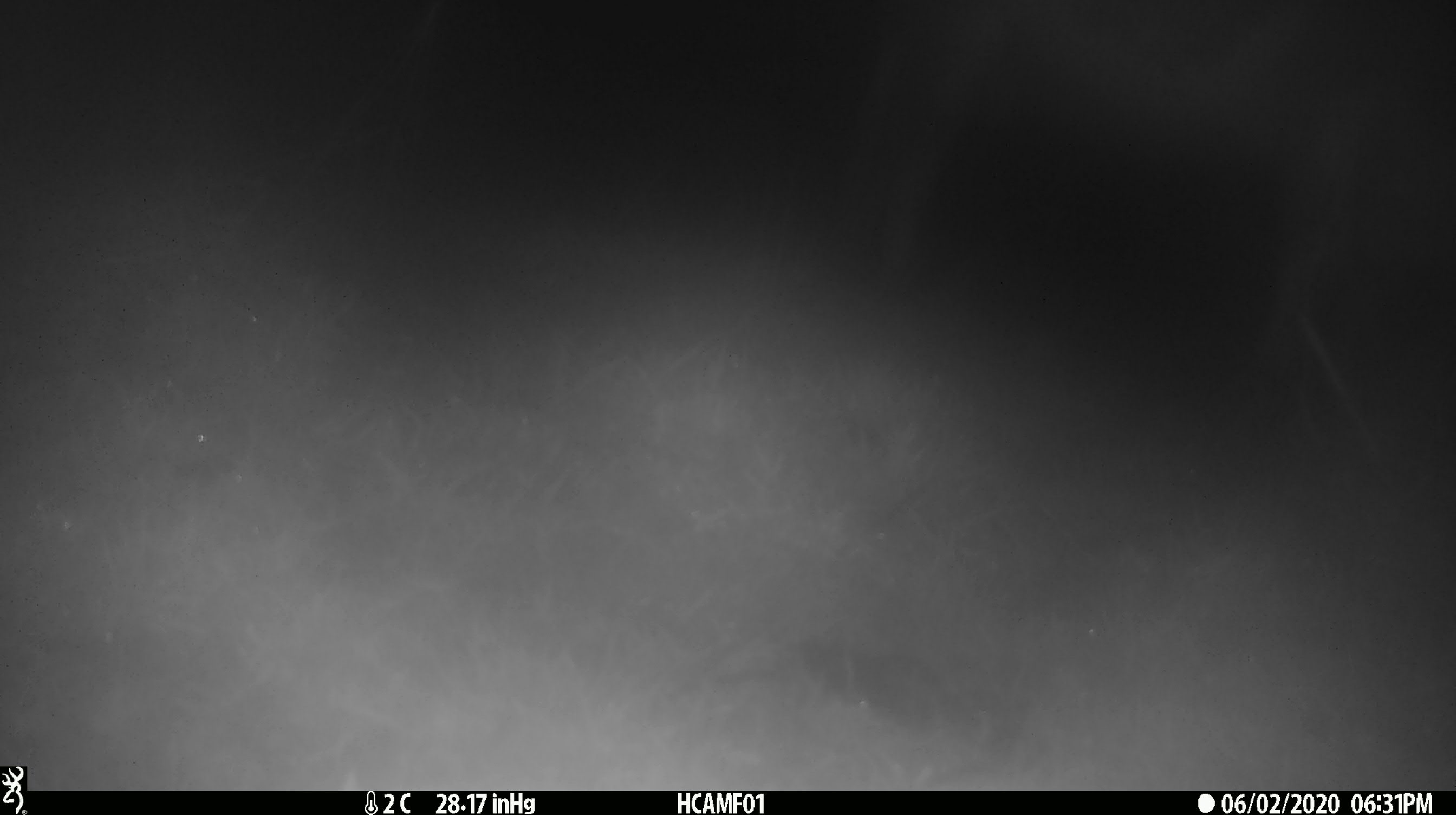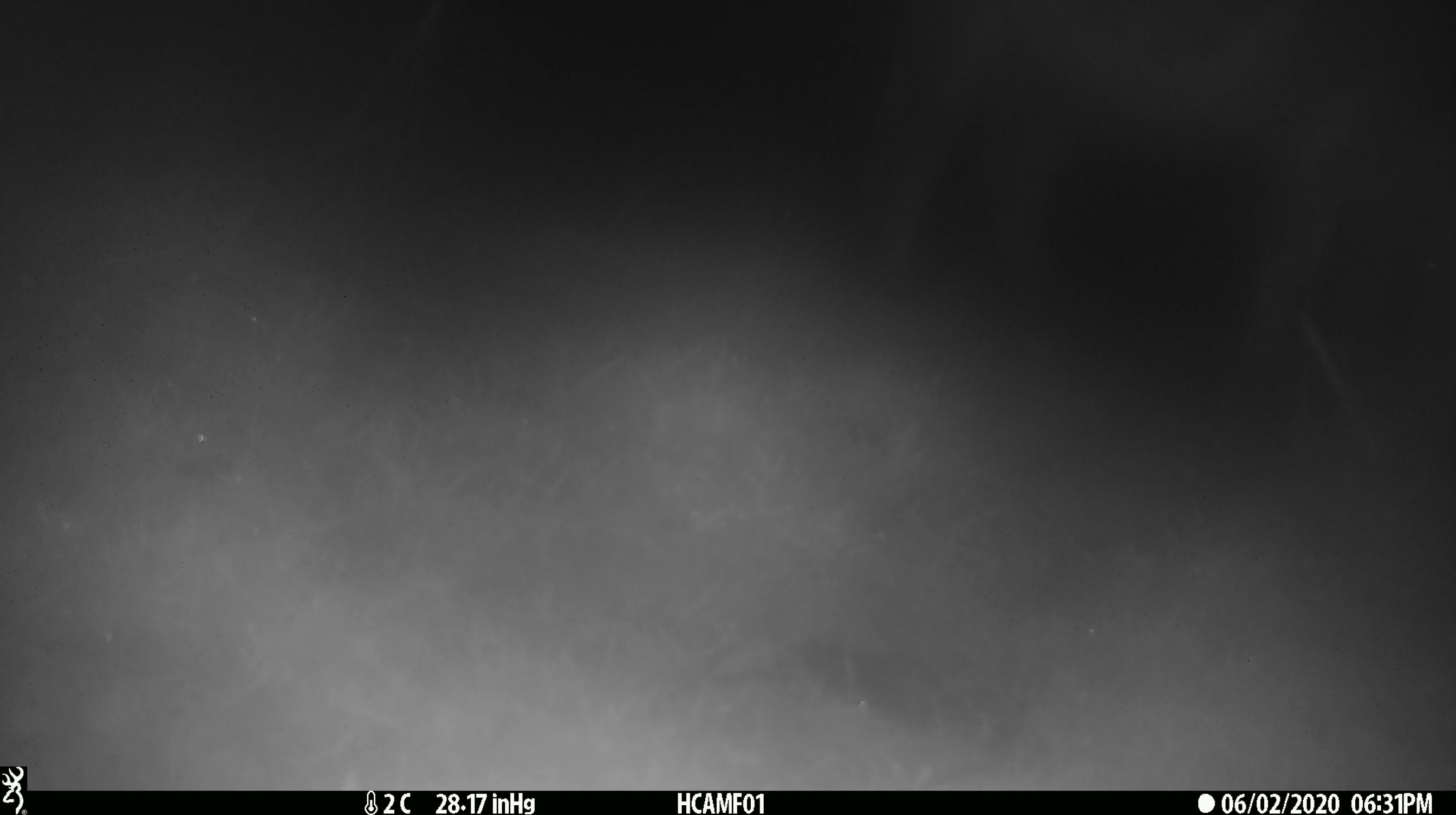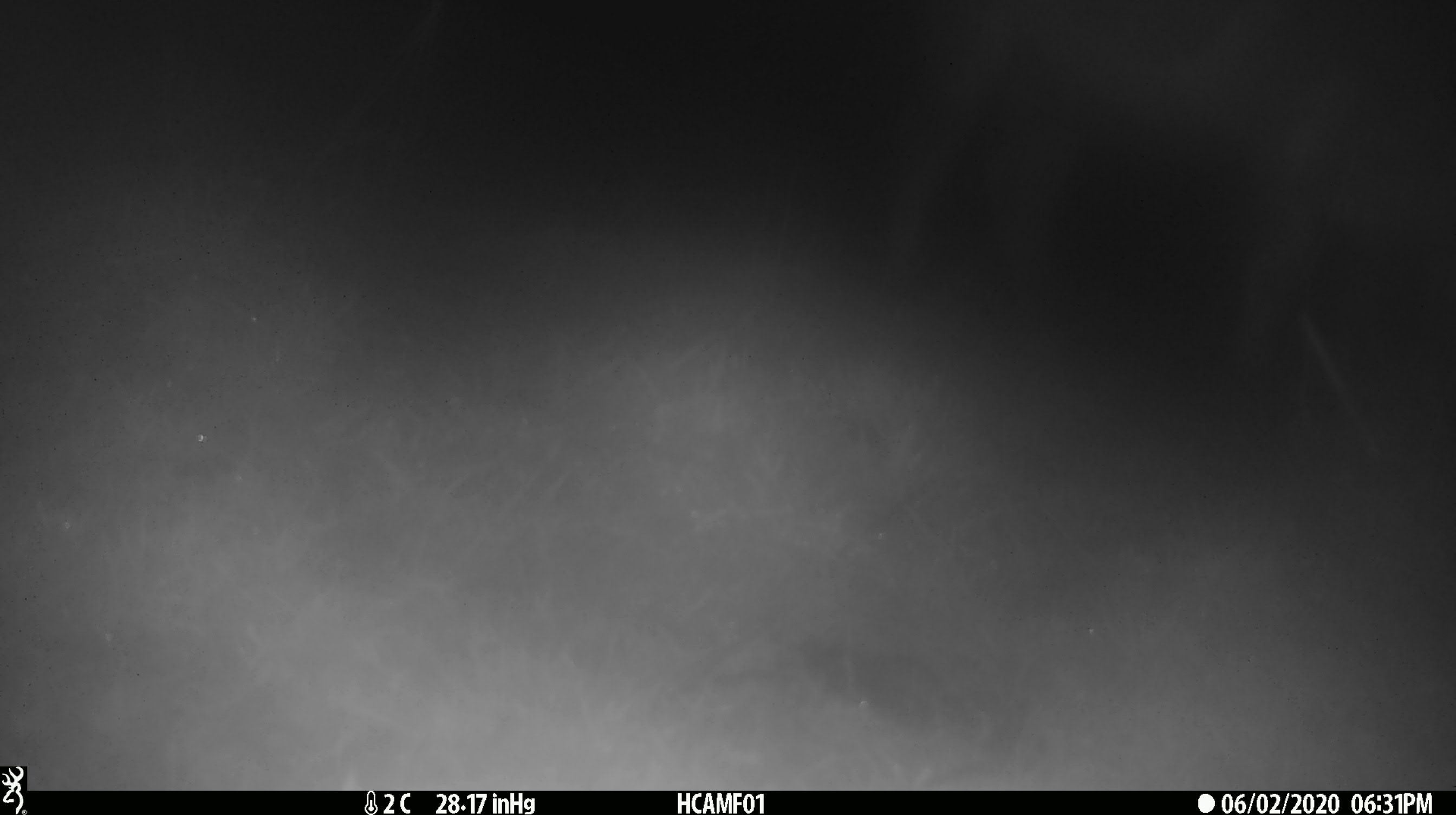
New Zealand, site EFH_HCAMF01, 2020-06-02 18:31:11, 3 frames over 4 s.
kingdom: Animalia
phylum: Chordata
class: Mammalia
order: Artiodactyla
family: Bovidae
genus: Bos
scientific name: Bos taurus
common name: domestic cow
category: cow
Cow (domestic cow) (Bos taurus).